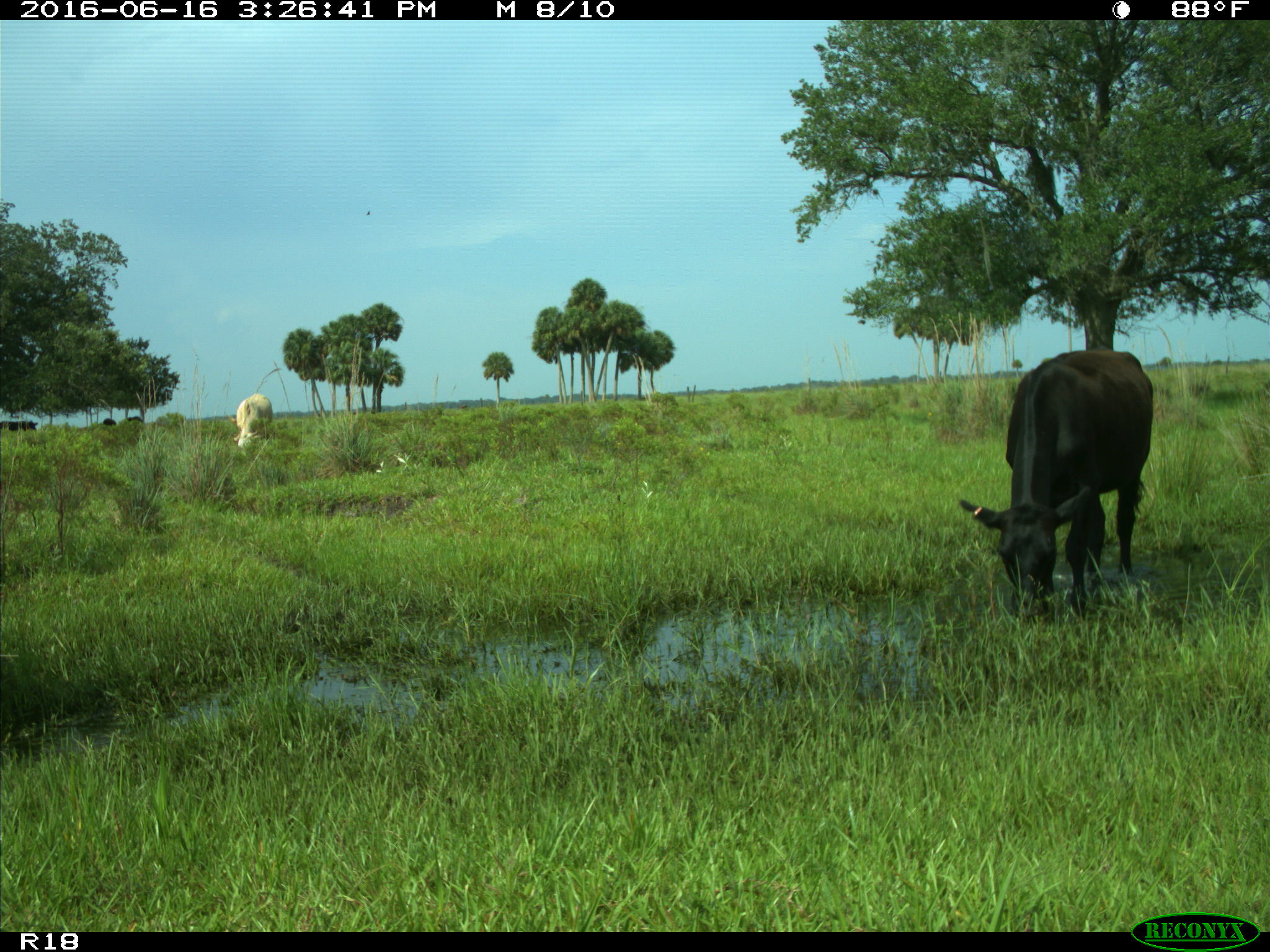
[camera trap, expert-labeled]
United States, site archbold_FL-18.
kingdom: Animalia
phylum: Chordata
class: Mammalia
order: Artiodactyla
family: Bovidae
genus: Bos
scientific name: Bos taurus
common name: domestic cow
Bos taurus (domestic cow).